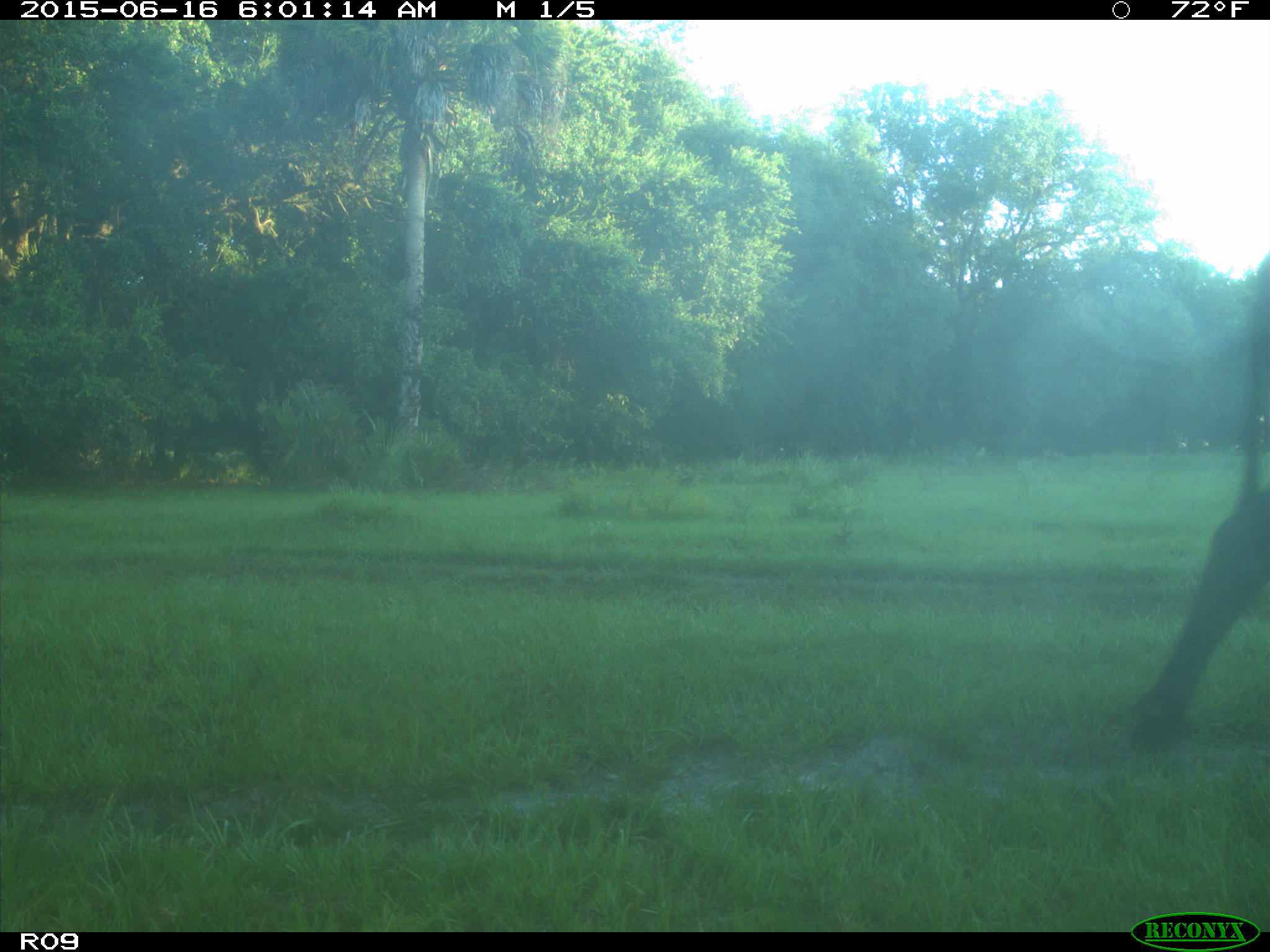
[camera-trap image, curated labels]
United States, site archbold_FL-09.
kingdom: Animalia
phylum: Chordata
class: Mammalia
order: Artiodactyla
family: Bovidae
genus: Bos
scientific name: Bos taurus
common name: domestic cow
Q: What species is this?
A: Bos taurus (domestic cow).